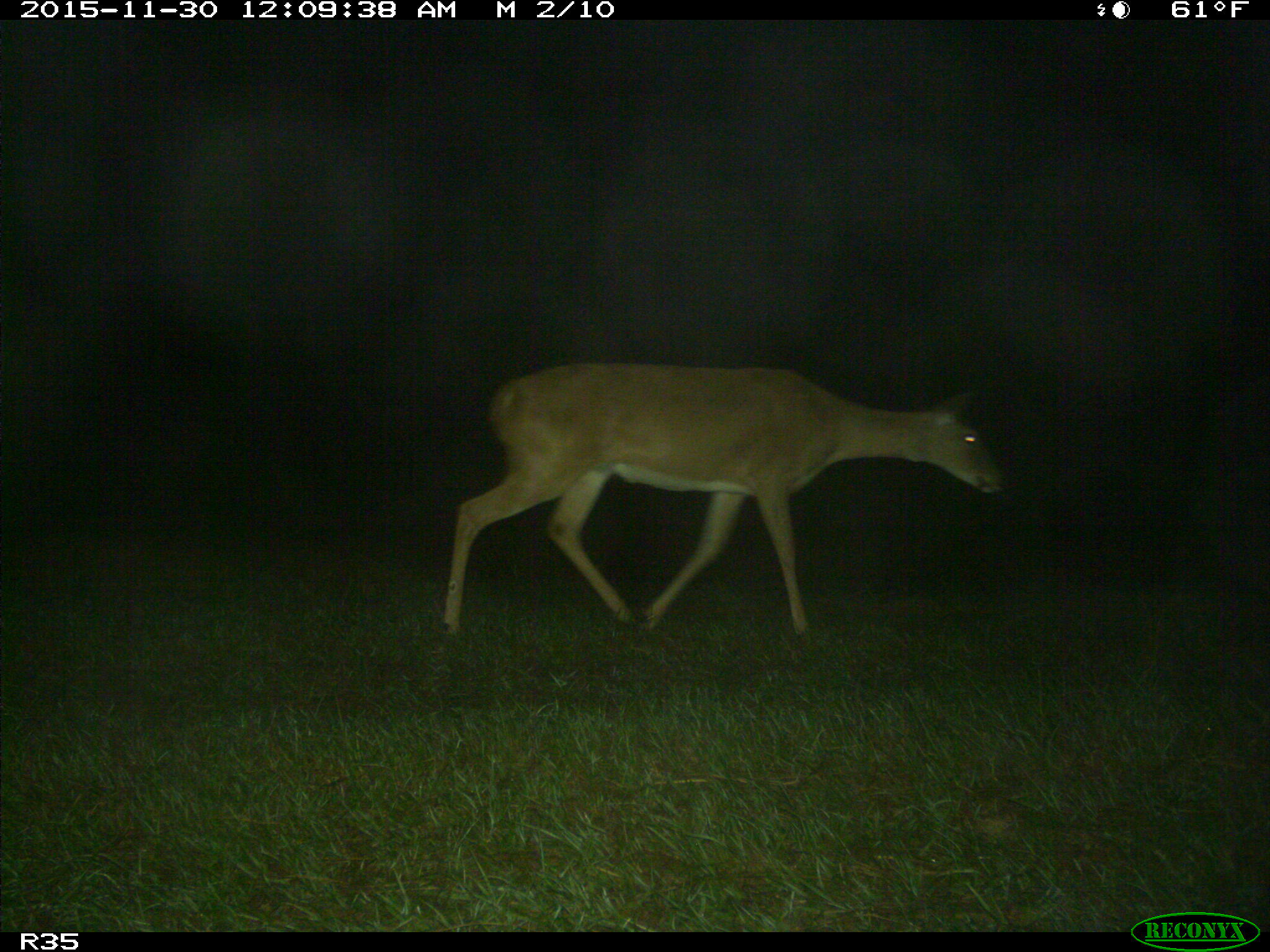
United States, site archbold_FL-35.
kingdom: Animalia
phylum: Chordata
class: Mammalia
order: Artiodactyla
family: Cervidae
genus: Odocoileus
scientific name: Odocoileus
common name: deer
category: unidentified deer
Unidentified deer (deer) (Odocoileus).